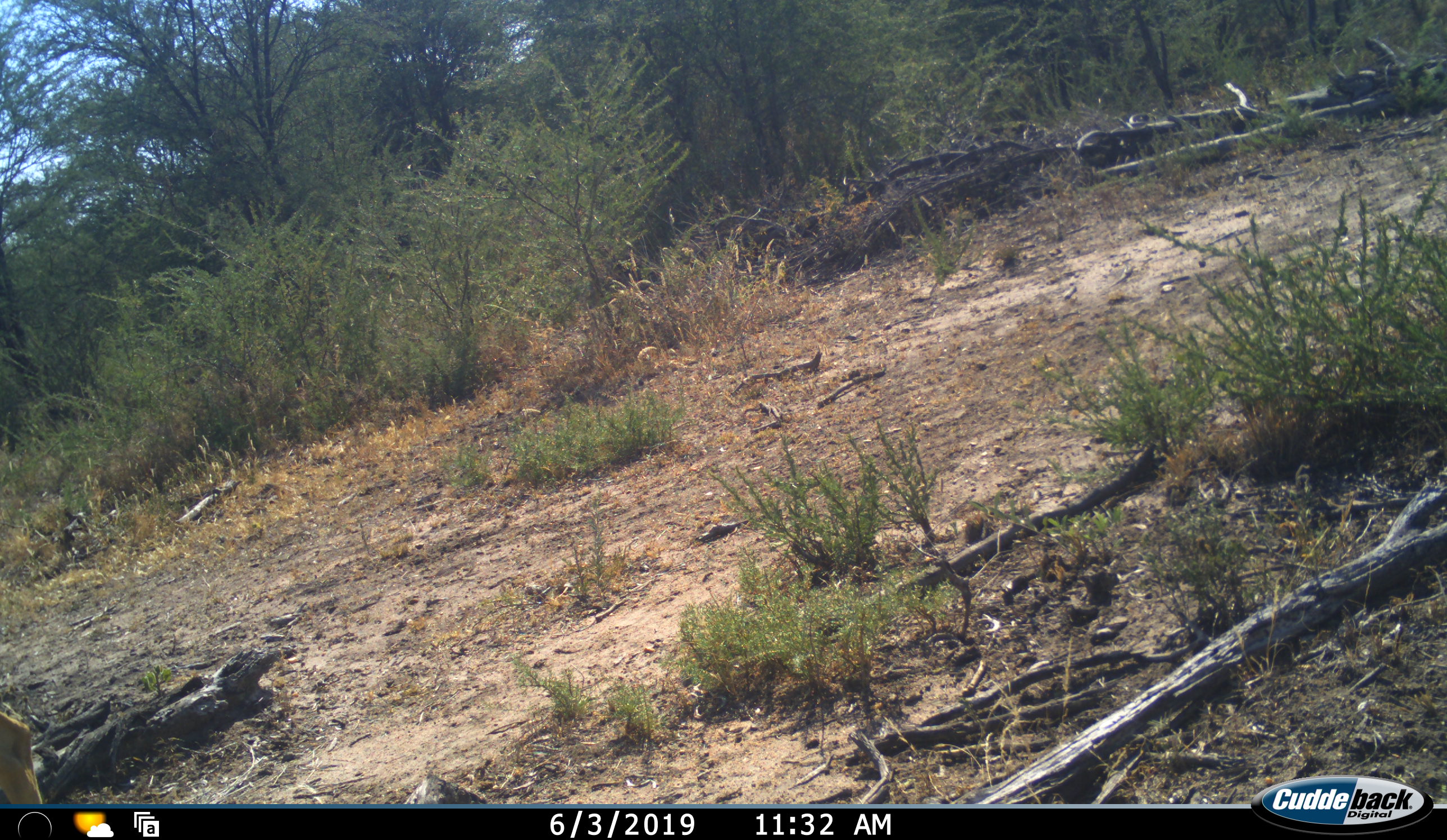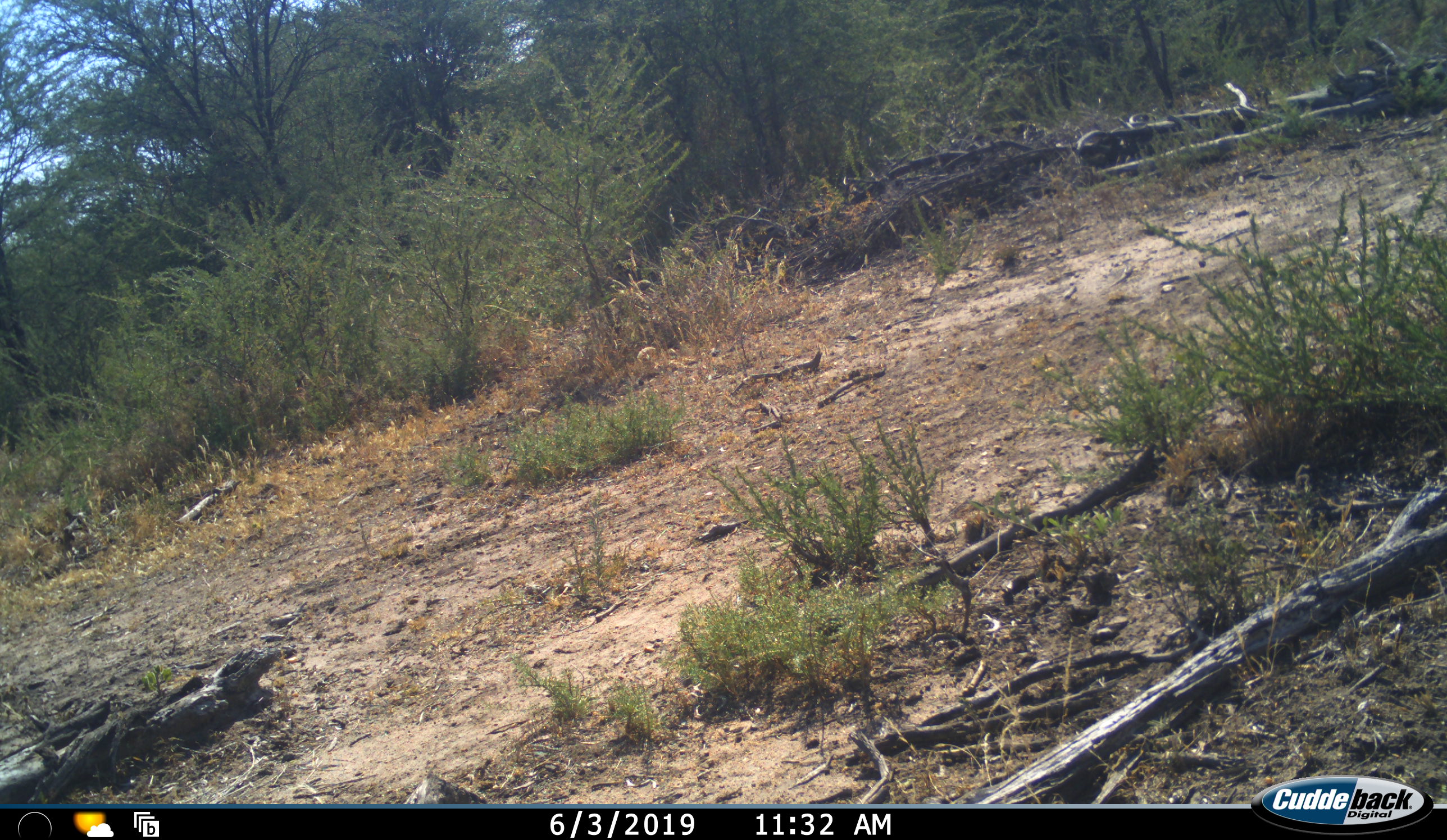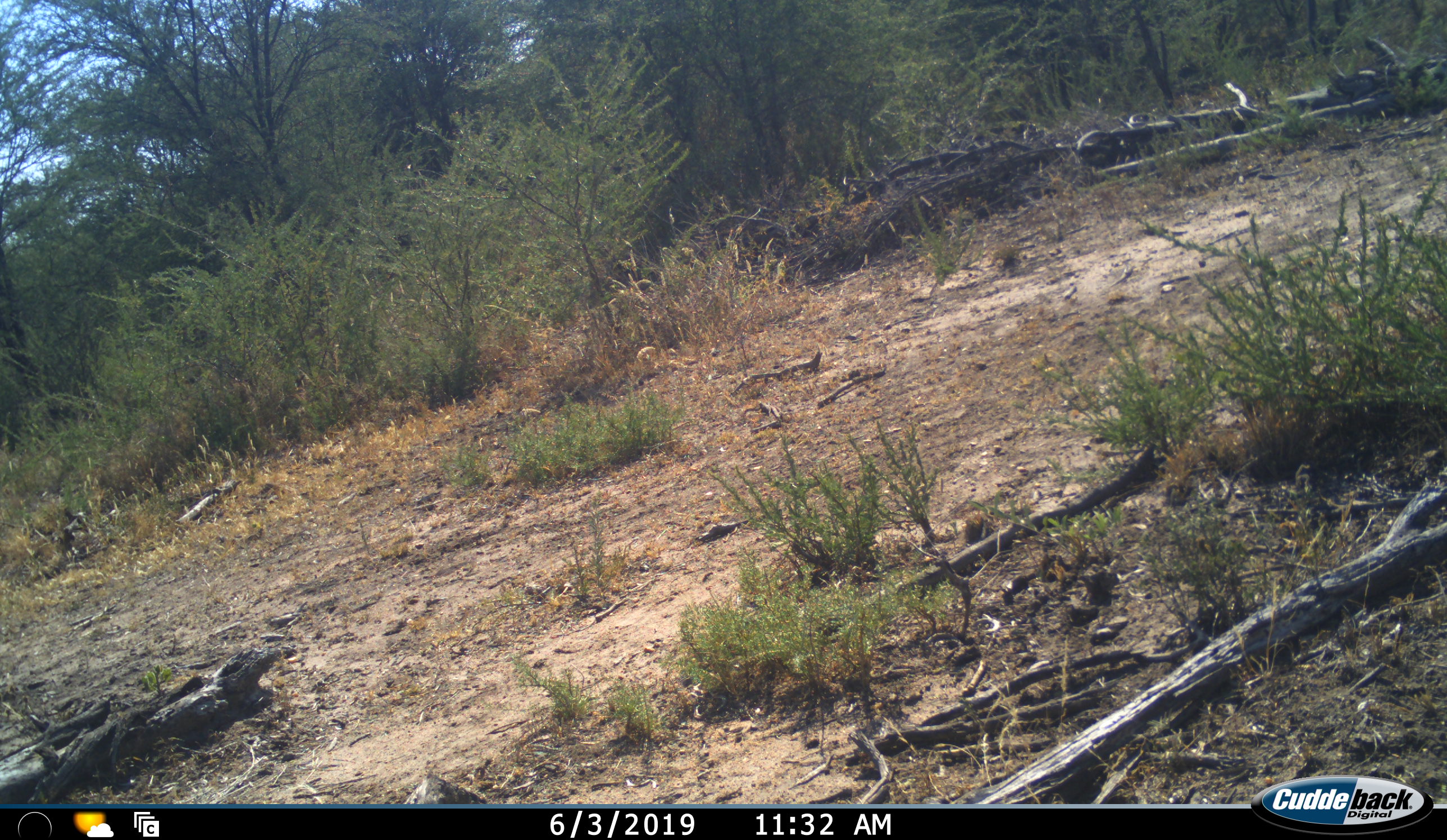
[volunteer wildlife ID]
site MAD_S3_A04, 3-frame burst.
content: unidentified animal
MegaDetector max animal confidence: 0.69